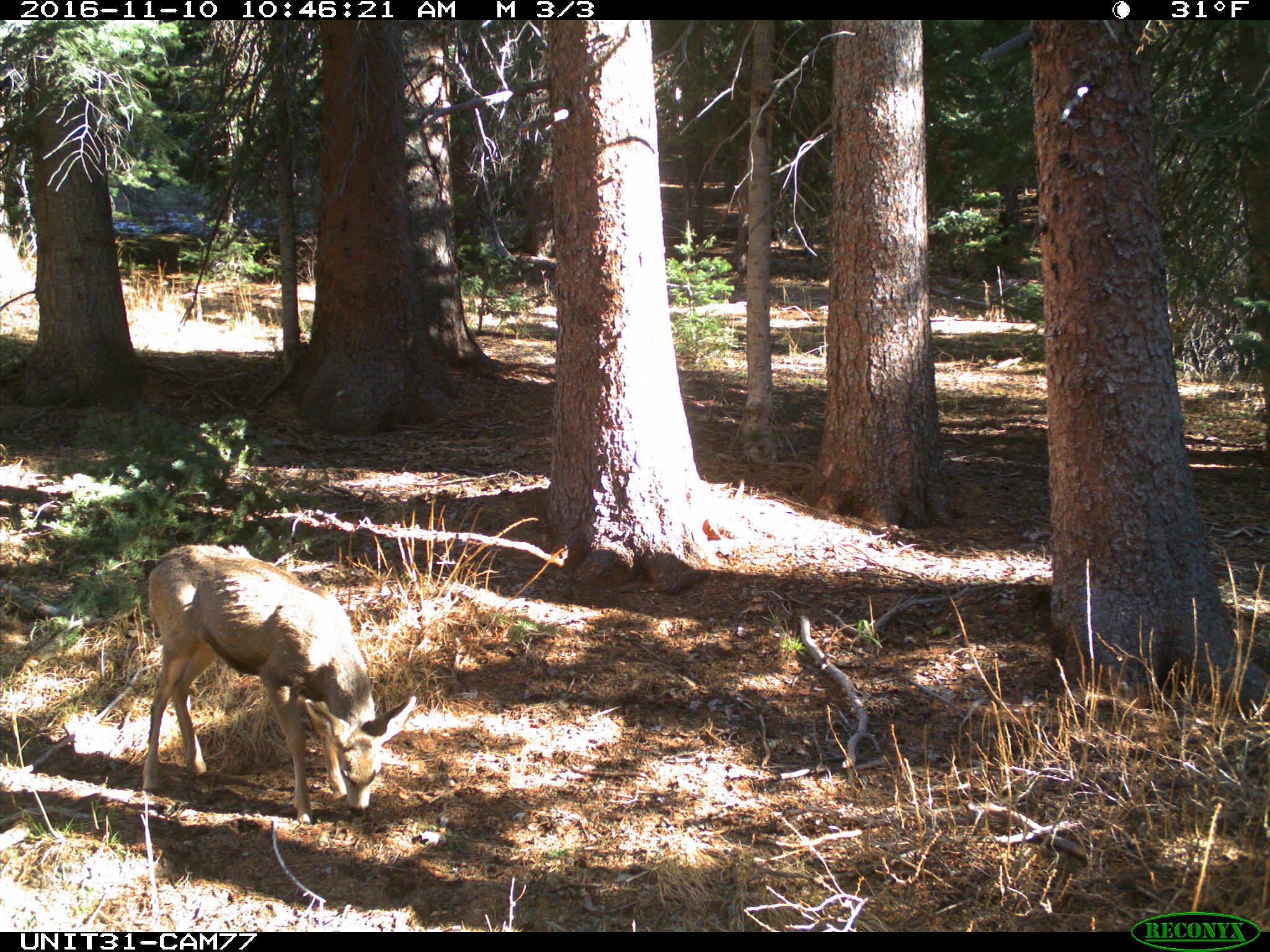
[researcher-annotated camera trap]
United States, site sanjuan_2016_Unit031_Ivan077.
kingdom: Animalia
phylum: Chordata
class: Mammalia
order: Artiodactyla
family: Cervidae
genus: Odocoileus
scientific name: Odocoileus hemionus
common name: mule deer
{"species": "Odocoileus hemionus (mule deer)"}